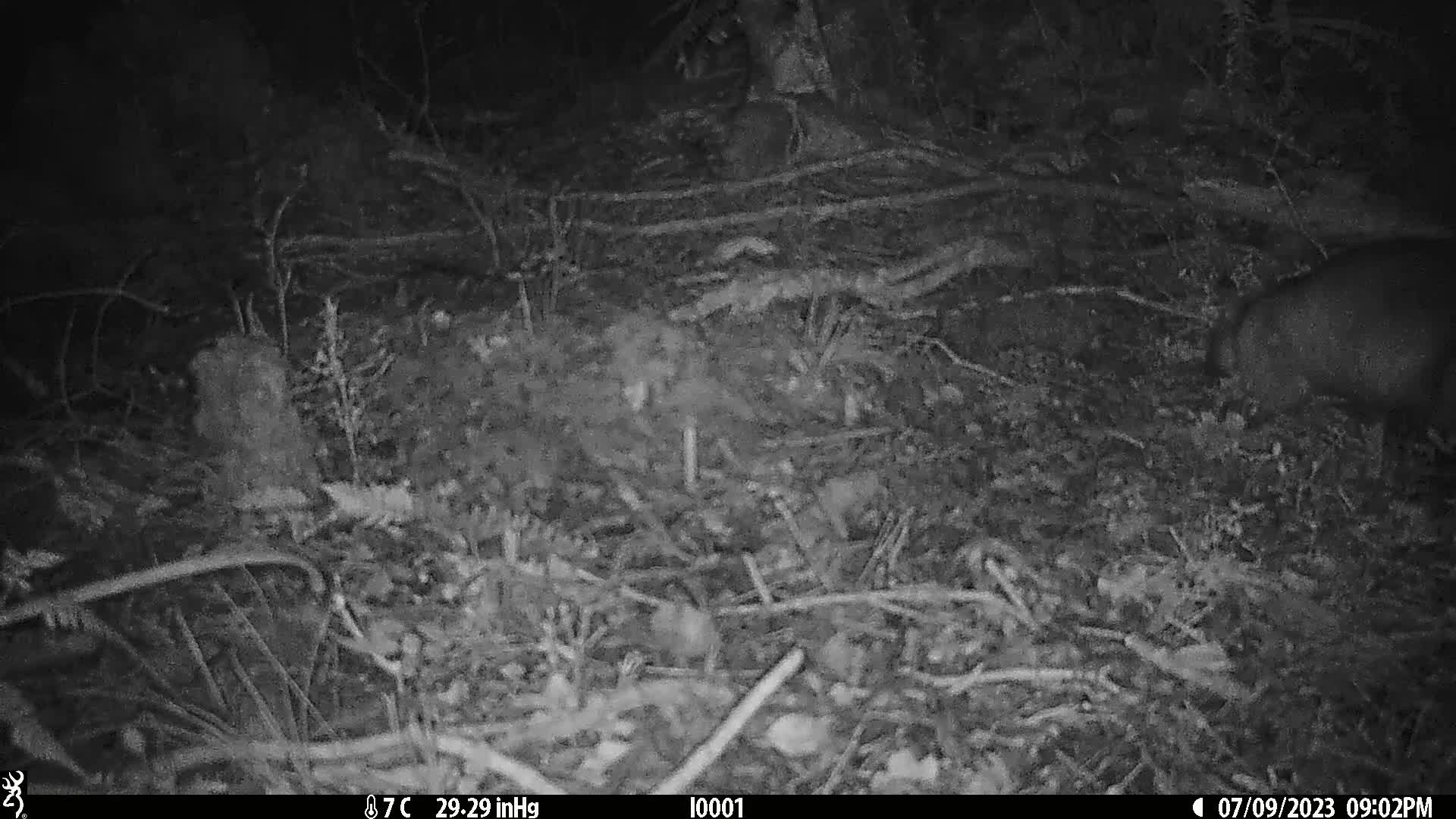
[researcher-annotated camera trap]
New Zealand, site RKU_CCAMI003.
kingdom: Animalia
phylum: Chordata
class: Mammalia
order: Diprotodontia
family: Phalangeridae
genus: Trichosurus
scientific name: Trichosurus vulpecula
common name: common brushtail possum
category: possum